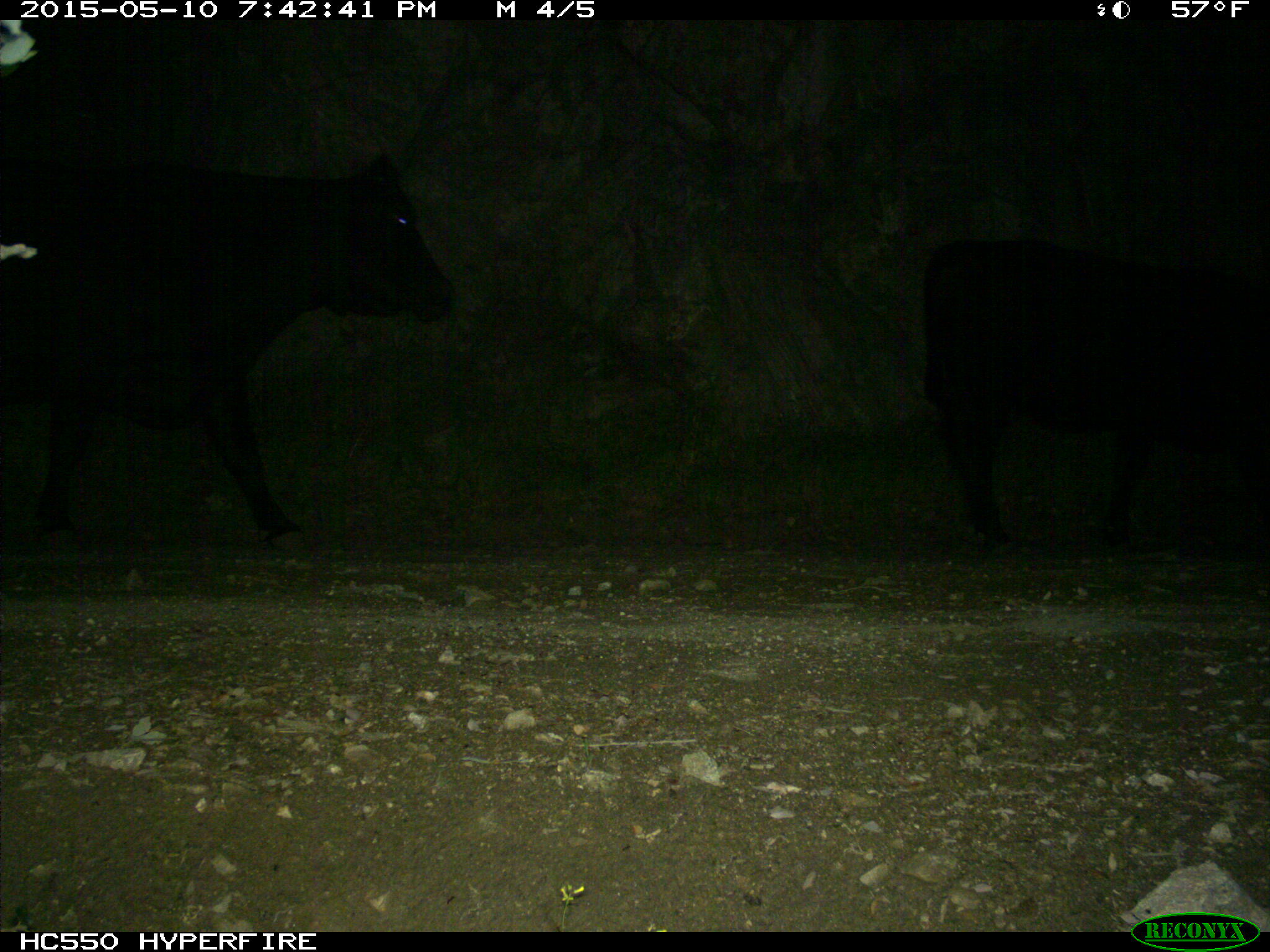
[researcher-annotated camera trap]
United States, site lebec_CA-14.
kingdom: Animalia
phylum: Chordata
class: Mammalia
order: Artiodactyla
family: Bovidae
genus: Bos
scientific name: Bos taurus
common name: domestic cow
Bos taurus (domestic cow).